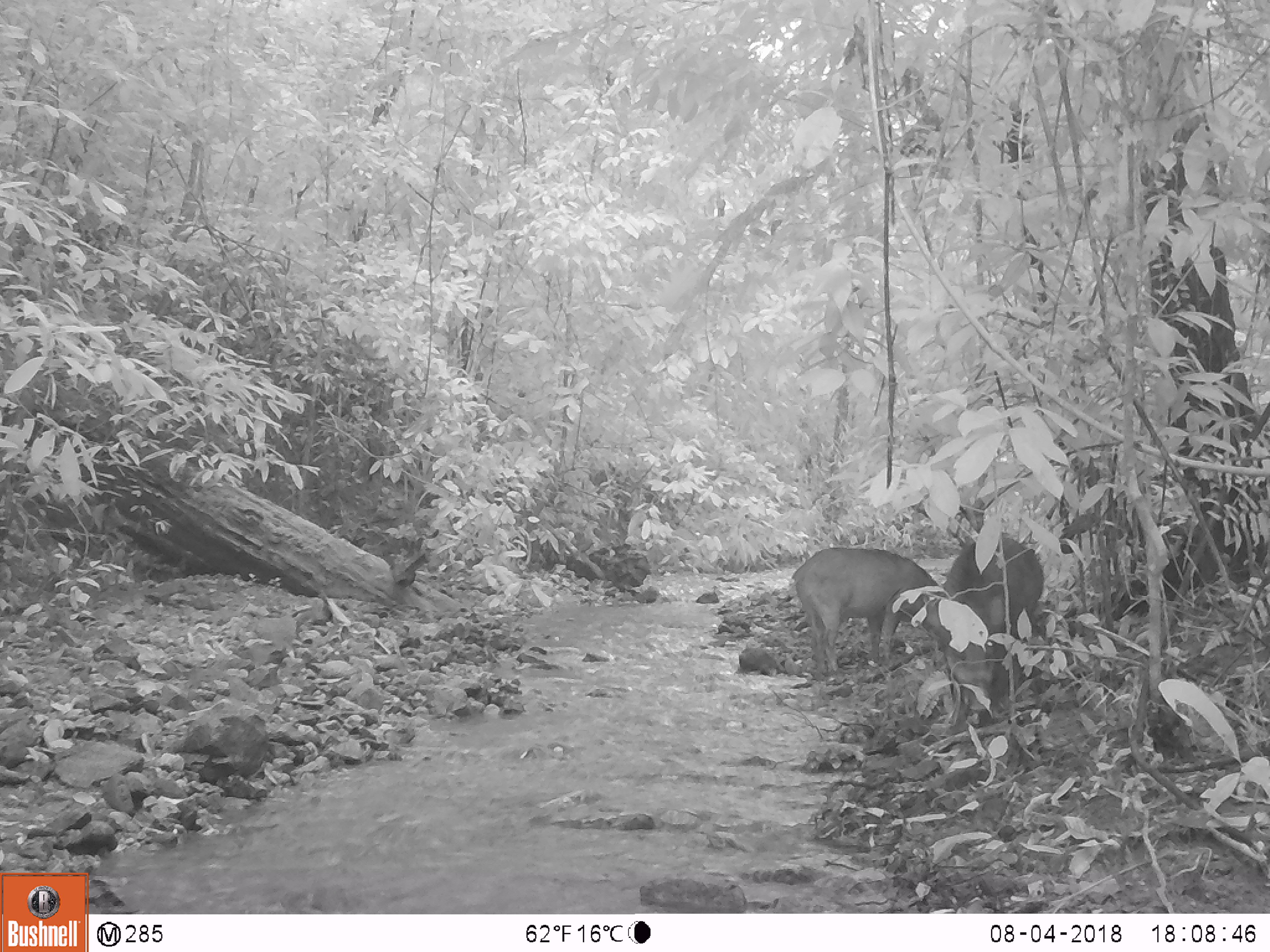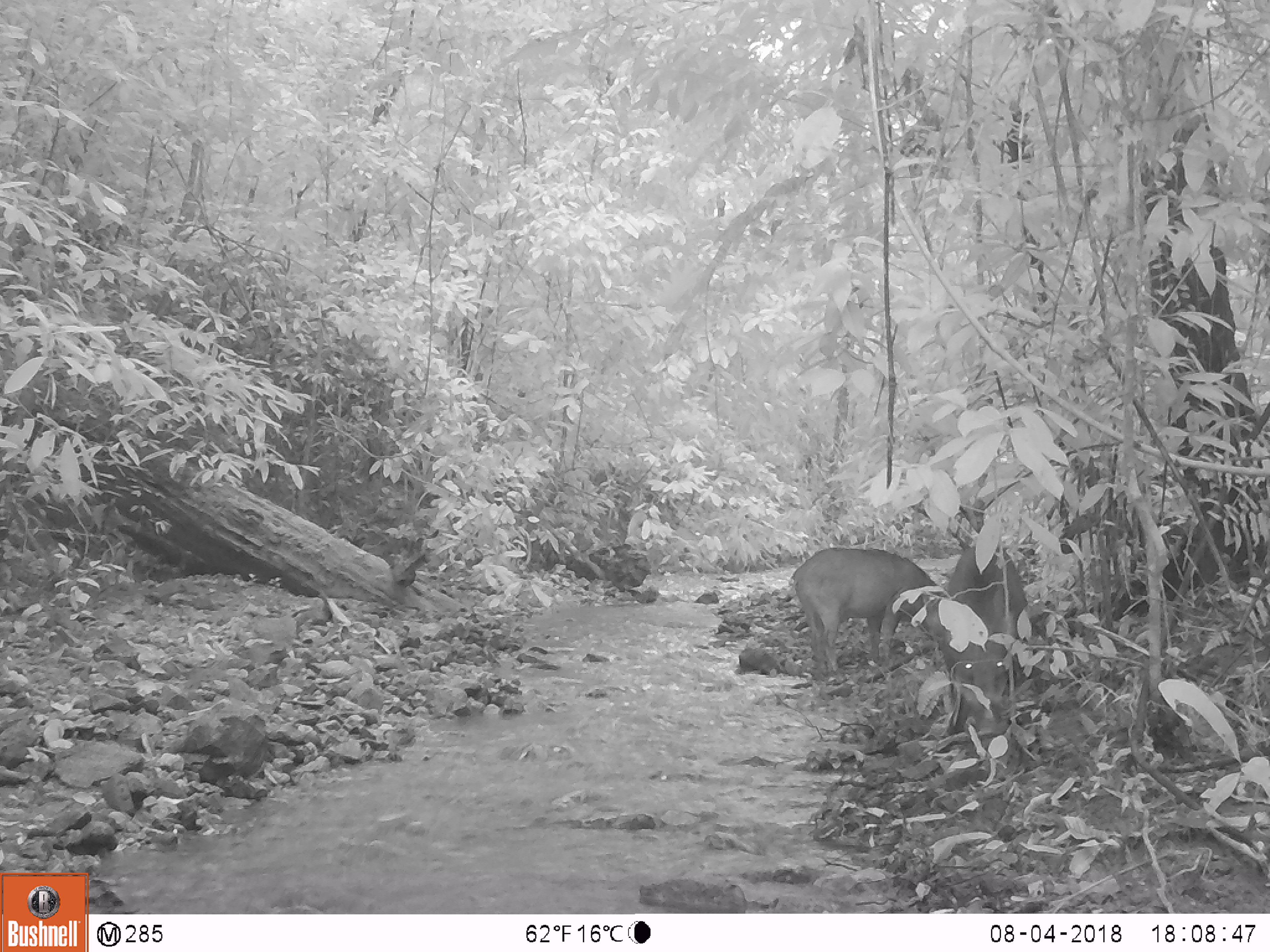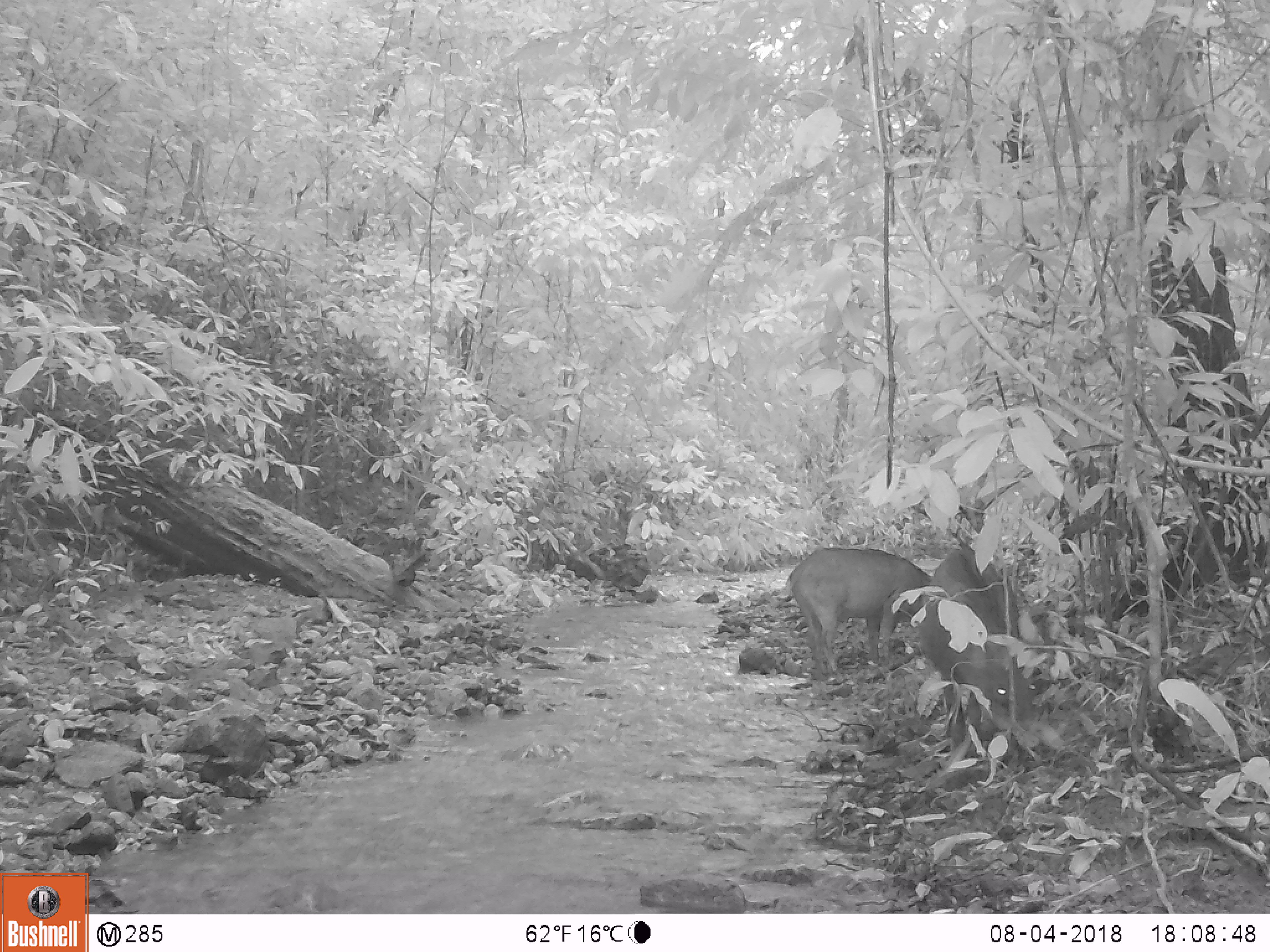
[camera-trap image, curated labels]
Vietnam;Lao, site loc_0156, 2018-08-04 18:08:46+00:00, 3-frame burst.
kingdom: Animalia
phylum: Chordata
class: Mammalia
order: Artiodactyla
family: Suidae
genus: Sus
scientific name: Sus scrofa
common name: eurasian wild pig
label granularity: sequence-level